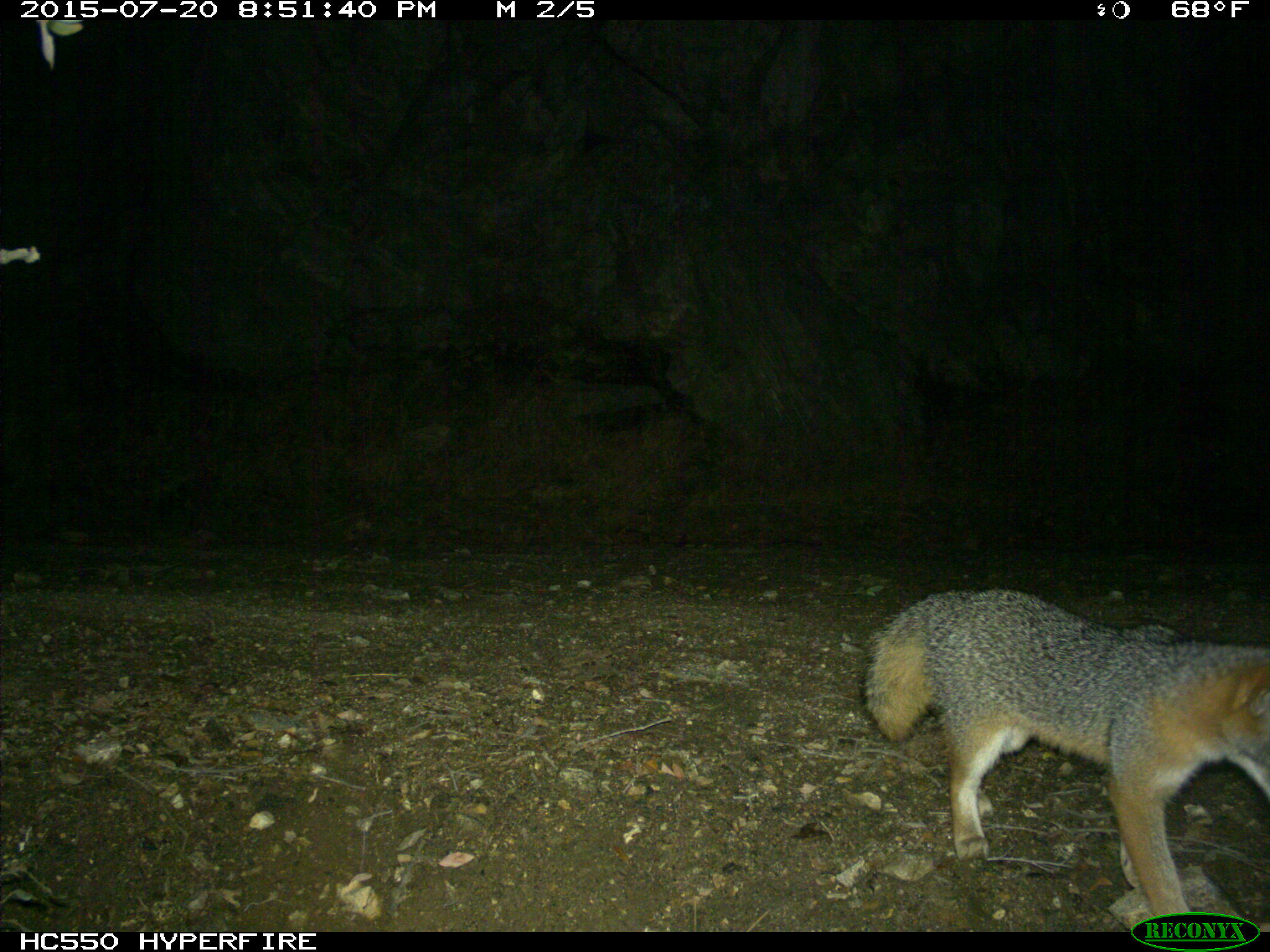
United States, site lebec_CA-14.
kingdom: Animalia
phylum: Chordata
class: Mammalia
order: Carnivora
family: Canidae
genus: Urocyon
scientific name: Urocyon cinereoargenteus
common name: gray fox